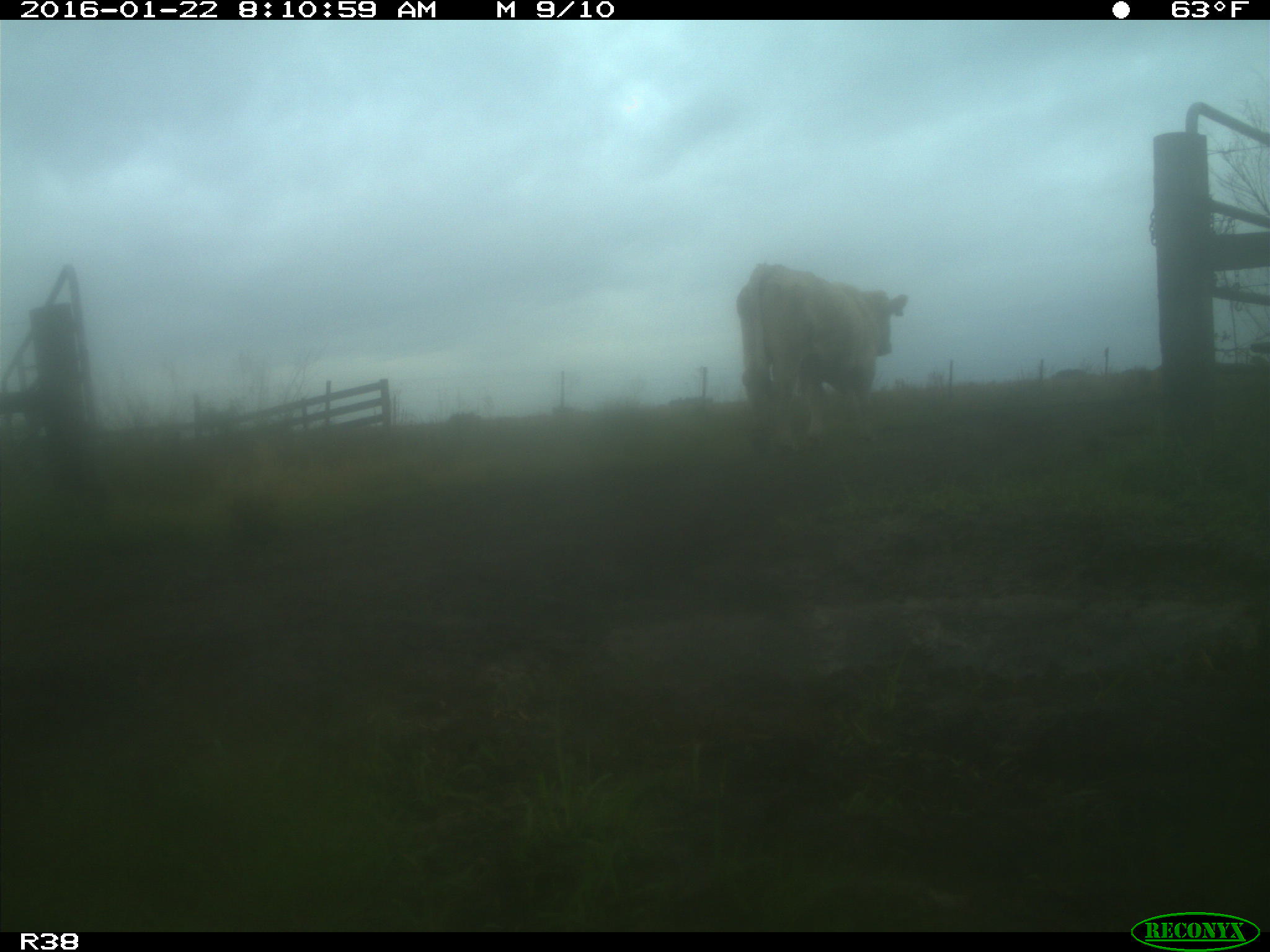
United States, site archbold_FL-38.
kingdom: Animalia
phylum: Chordata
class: Mammalia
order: Artiodactyla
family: Bovidae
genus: Bos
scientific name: Bos taurus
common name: domestic cow